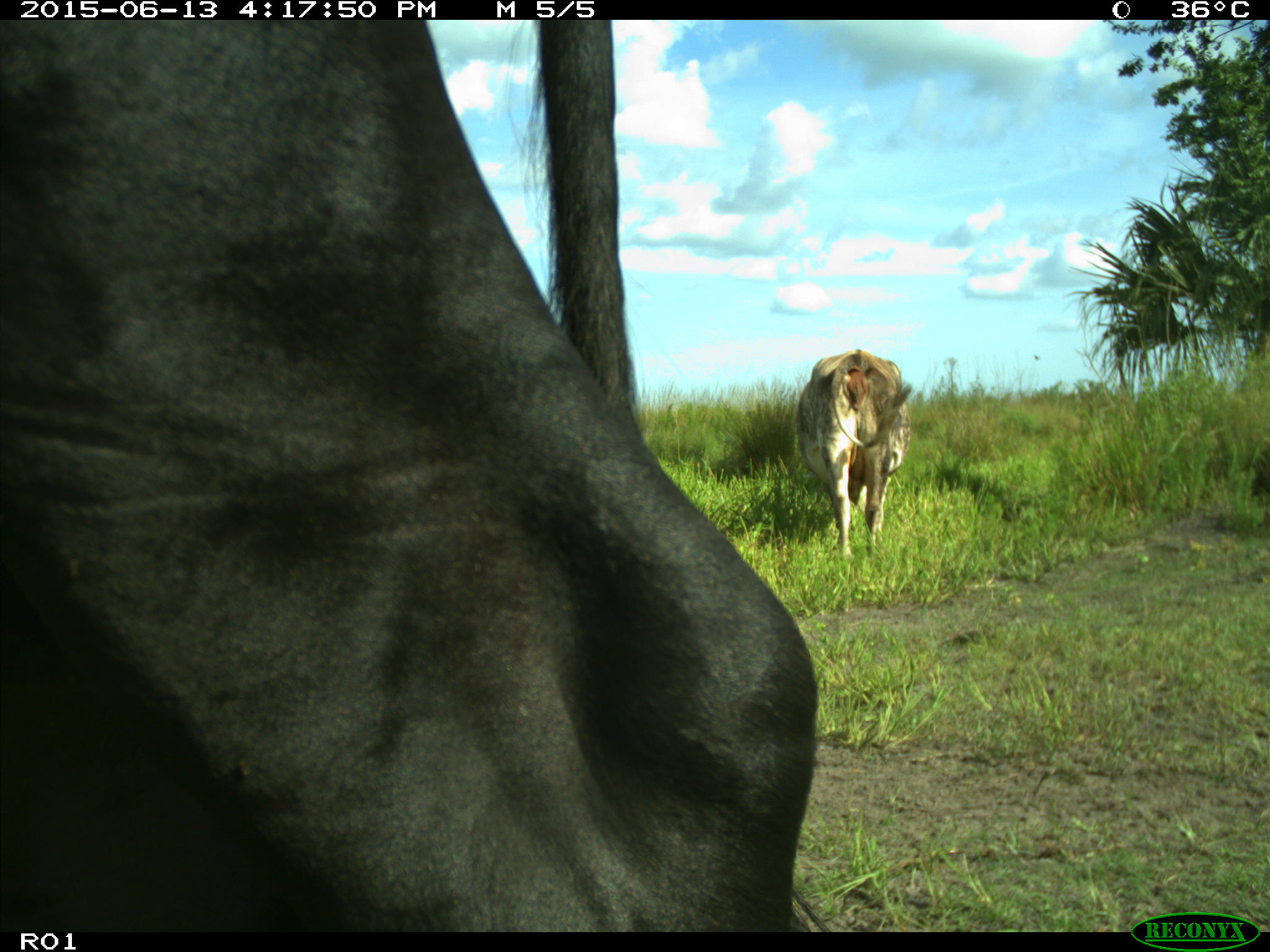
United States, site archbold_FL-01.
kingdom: Animalia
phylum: Chordata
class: Mammalia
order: Artiodactyla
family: Bovidae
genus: Bos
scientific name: Bos taurus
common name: domestic cow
Bos taurus (domestic cow).